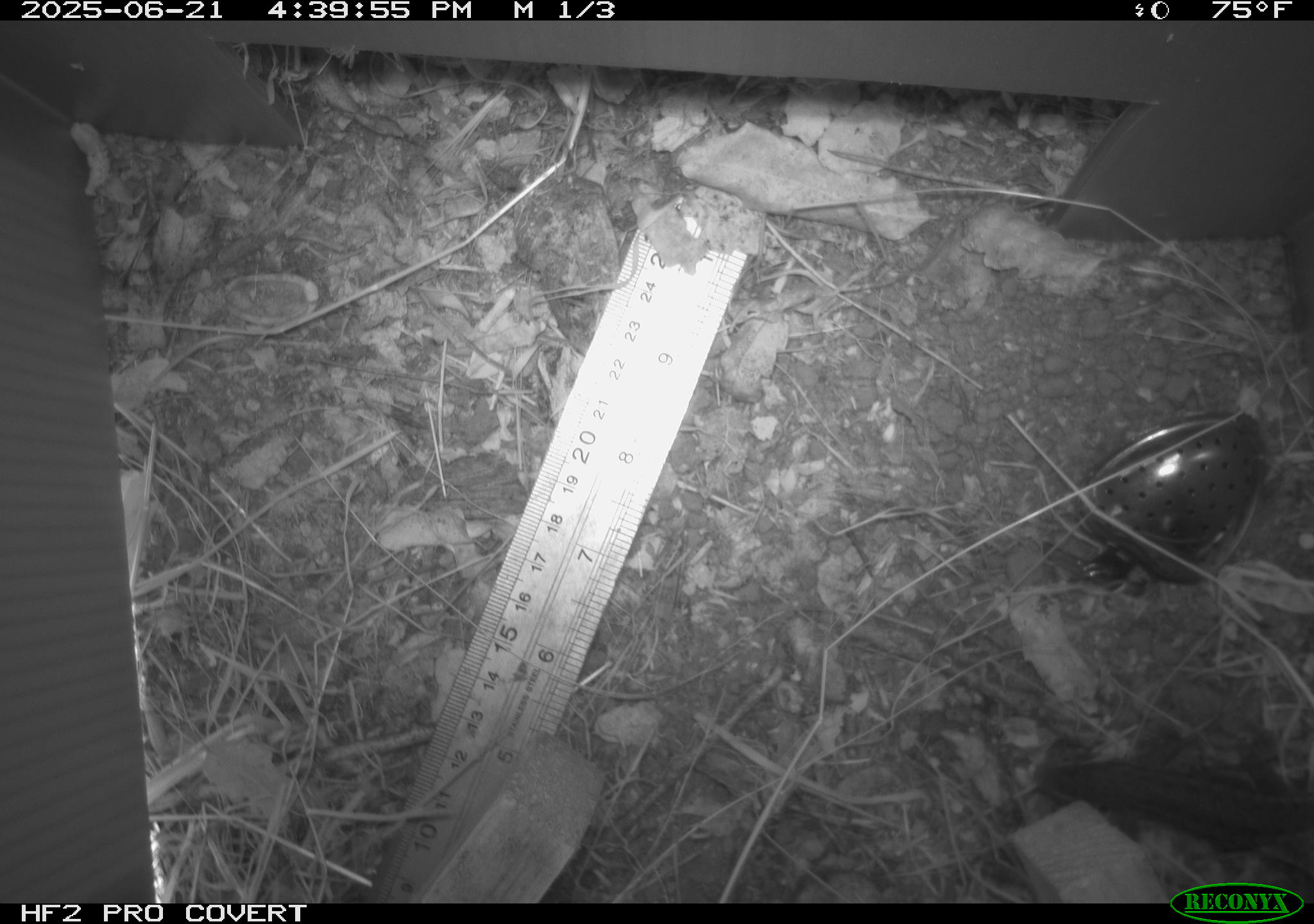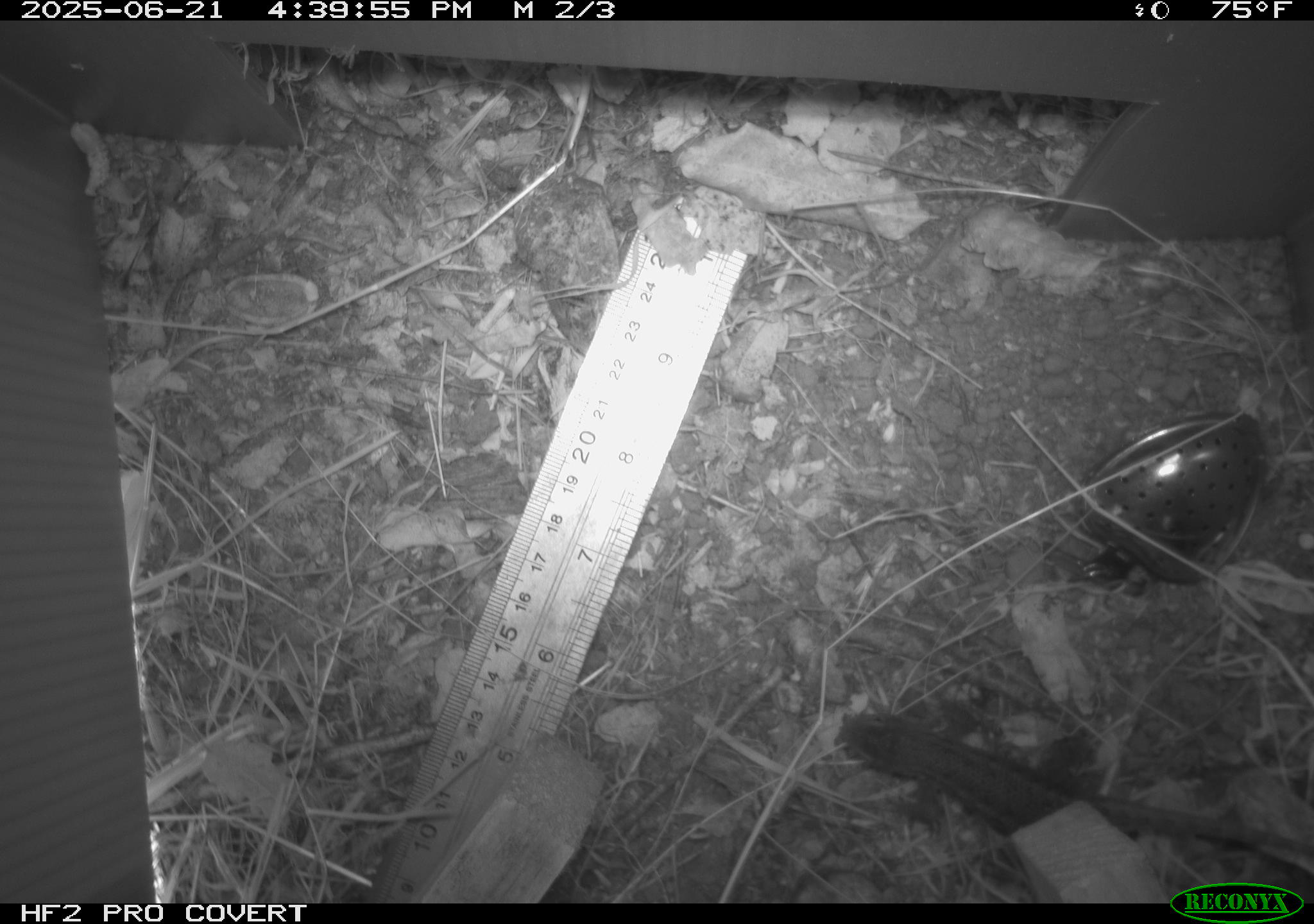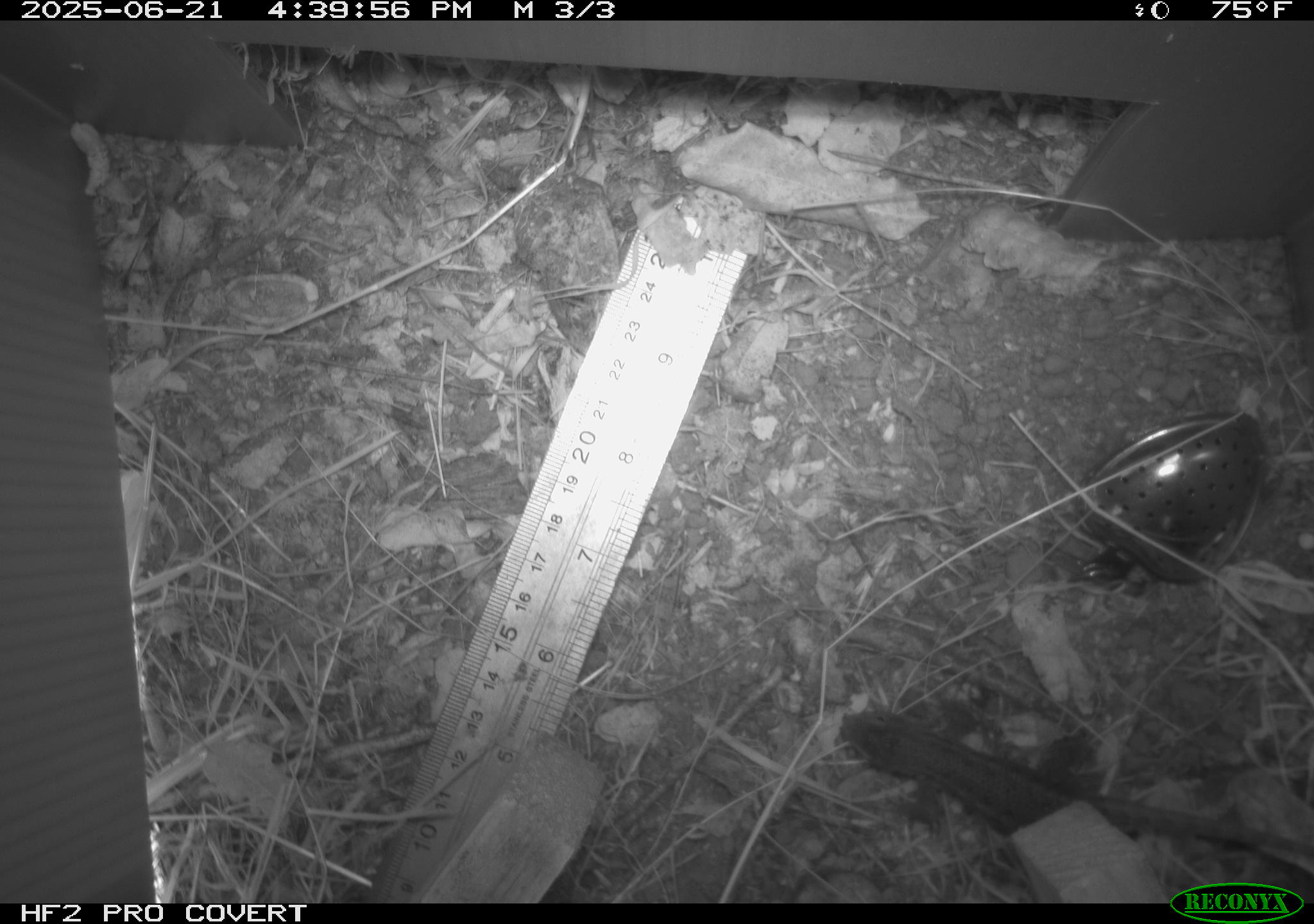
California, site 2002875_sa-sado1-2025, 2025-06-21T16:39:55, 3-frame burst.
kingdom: Animalia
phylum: Chordata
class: Reptilia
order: Squamata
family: Phrynosomatidae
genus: Sceloporus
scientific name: Sceloporus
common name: spiny lizards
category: sceloporus species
Sceloporus species (spiny lizards) (Sceloporus).